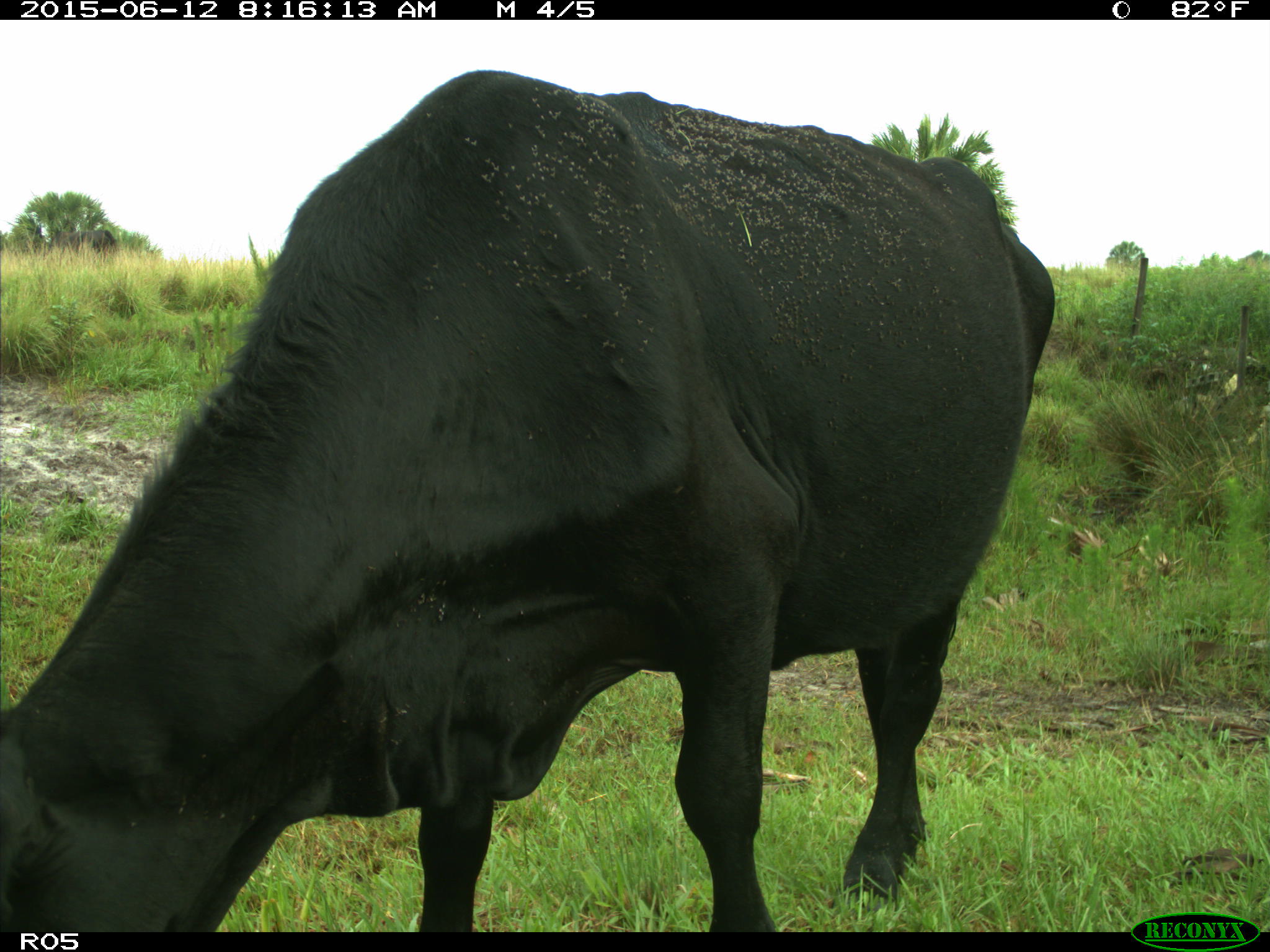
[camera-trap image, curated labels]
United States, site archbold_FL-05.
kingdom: Animalia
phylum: Chordata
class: Mammalia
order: Artiodactyla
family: Bovidae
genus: Bos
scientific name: Bos taurus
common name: domestic cow